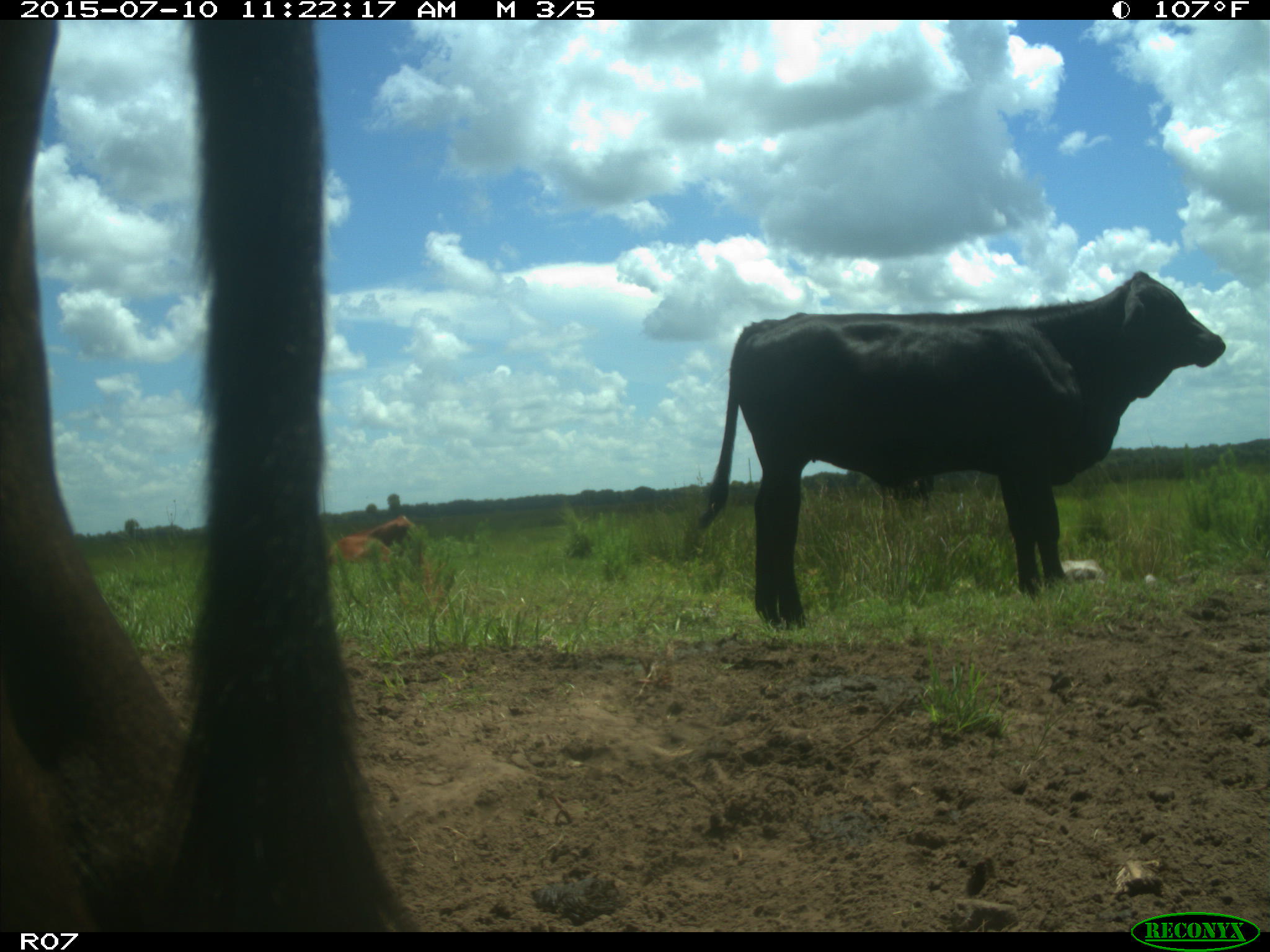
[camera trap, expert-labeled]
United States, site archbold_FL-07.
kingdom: Animalia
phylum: Chordata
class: Mammalia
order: Artiodactyla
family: Bovidae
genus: Bos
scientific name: Bos taurus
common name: domestic cow